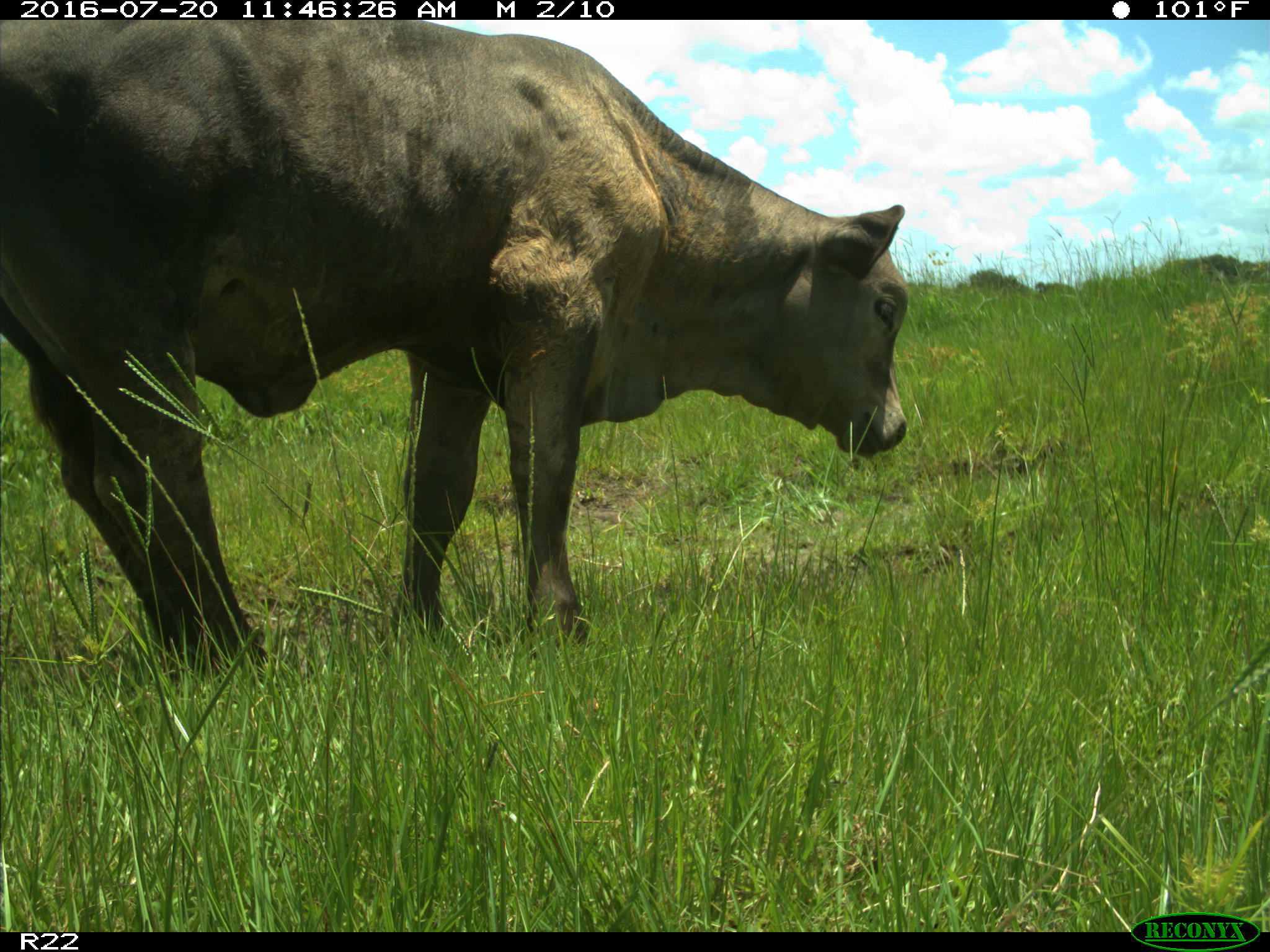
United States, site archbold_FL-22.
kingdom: Animalia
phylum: Chordata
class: Mammalia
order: Artiodactyla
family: Bovidae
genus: Bos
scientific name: Bos taurus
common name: domestic cow